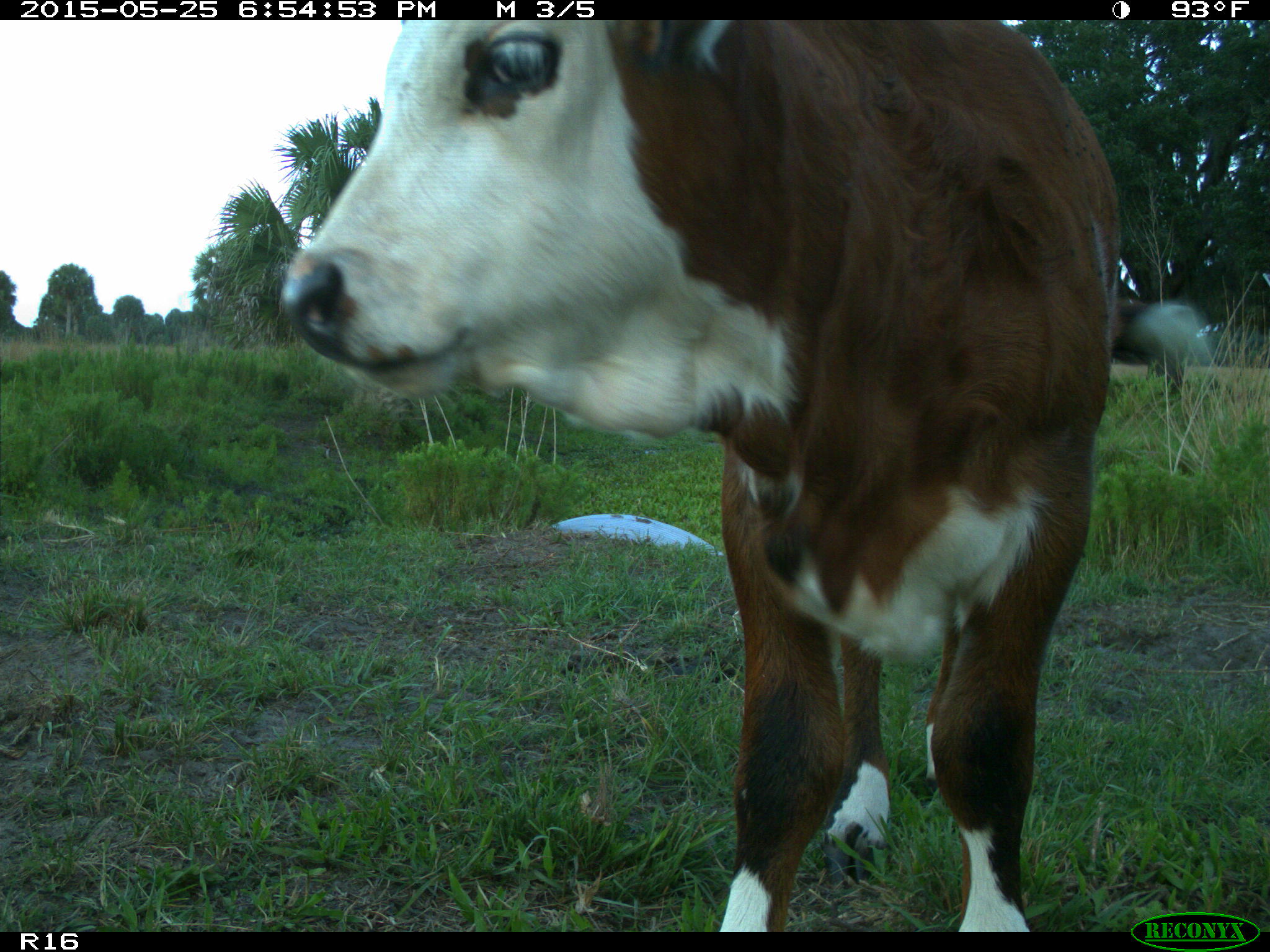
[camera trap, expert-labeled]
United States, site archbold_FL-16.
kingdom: Animalia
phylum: Chordata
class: Mammalia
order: Artiodactyla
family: Bovidae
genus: Bos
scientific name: Bos taurus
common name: domestic cow